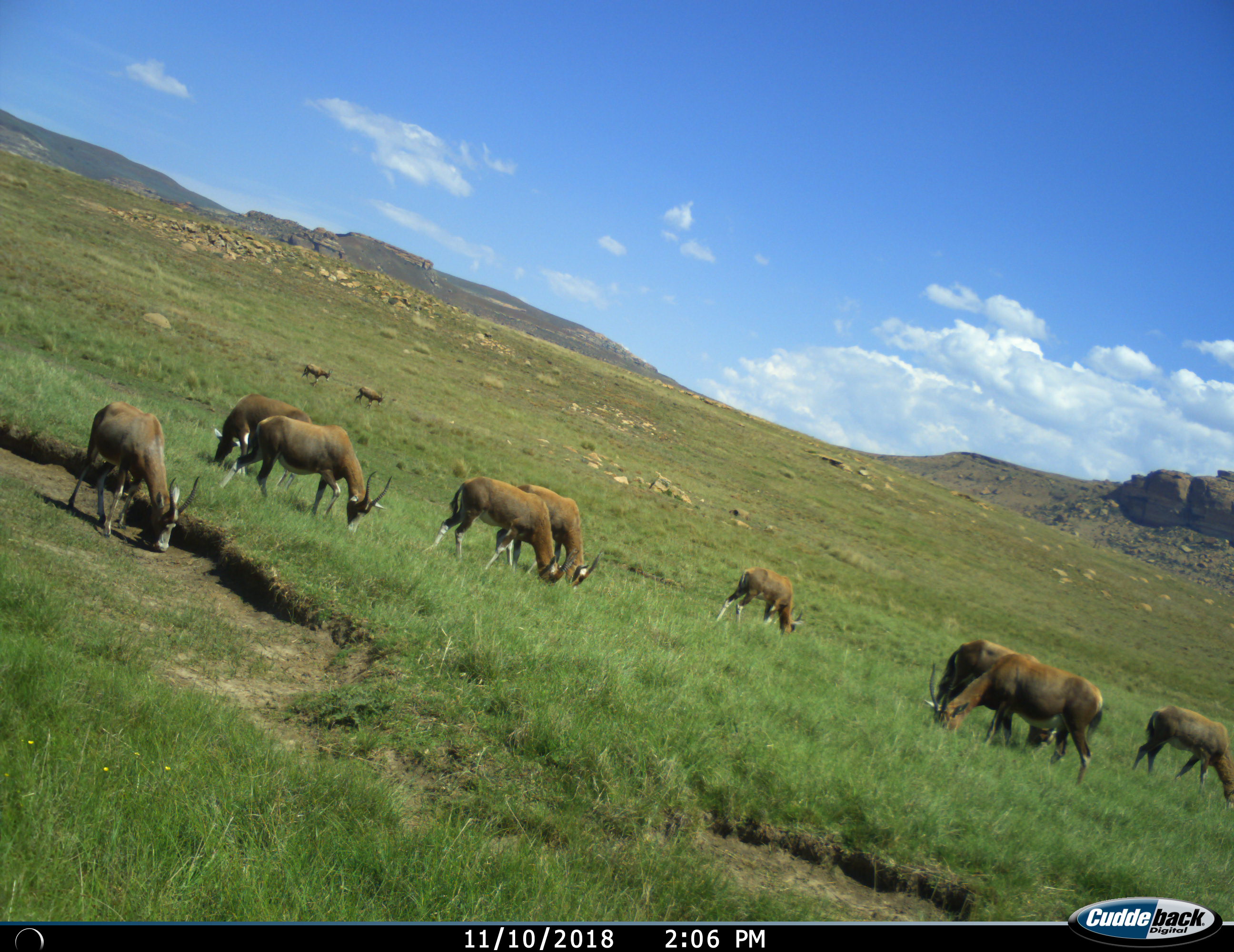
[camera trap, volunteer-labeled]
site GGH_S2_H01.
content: unidentified animal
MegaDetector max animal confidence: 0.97